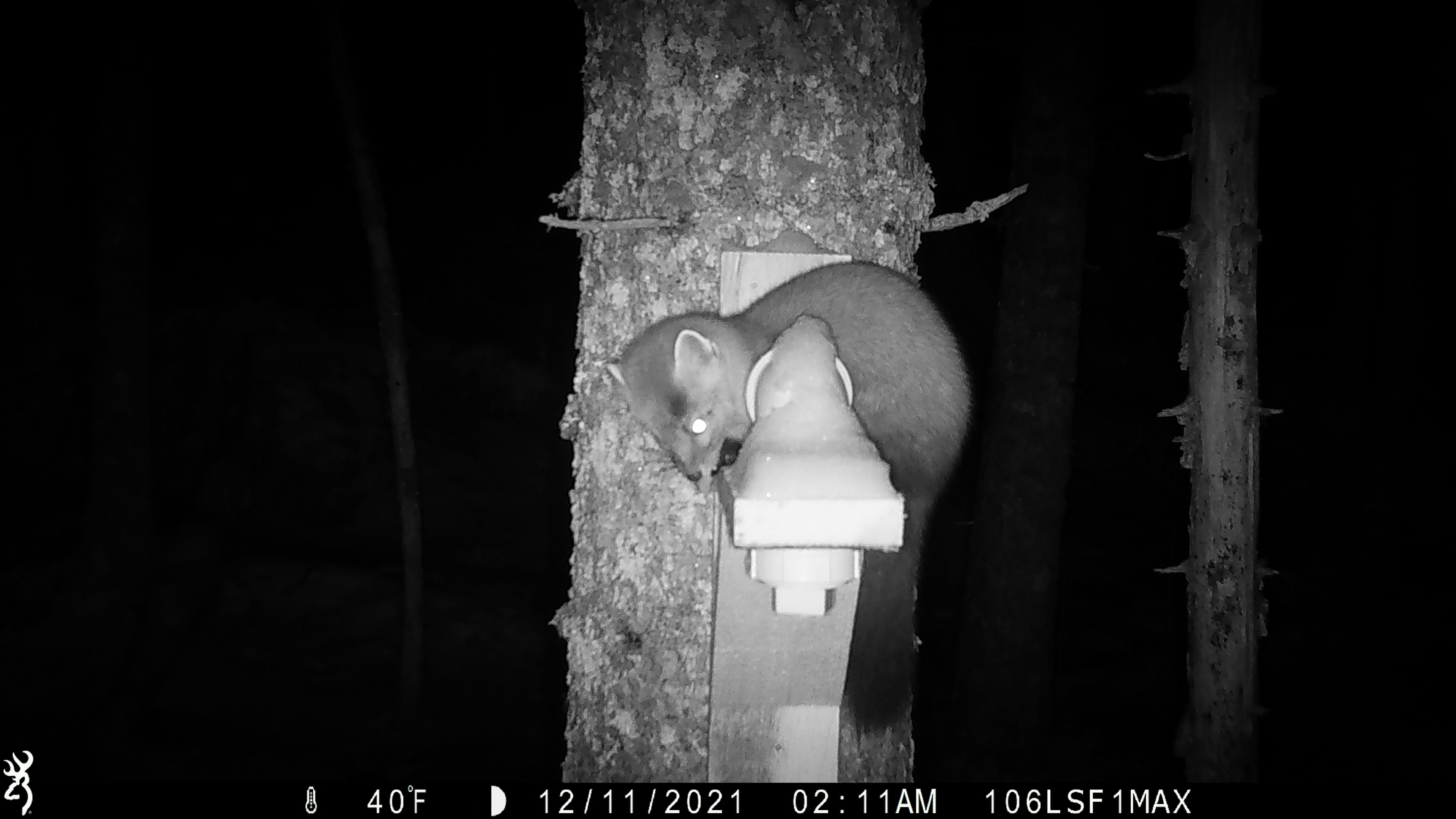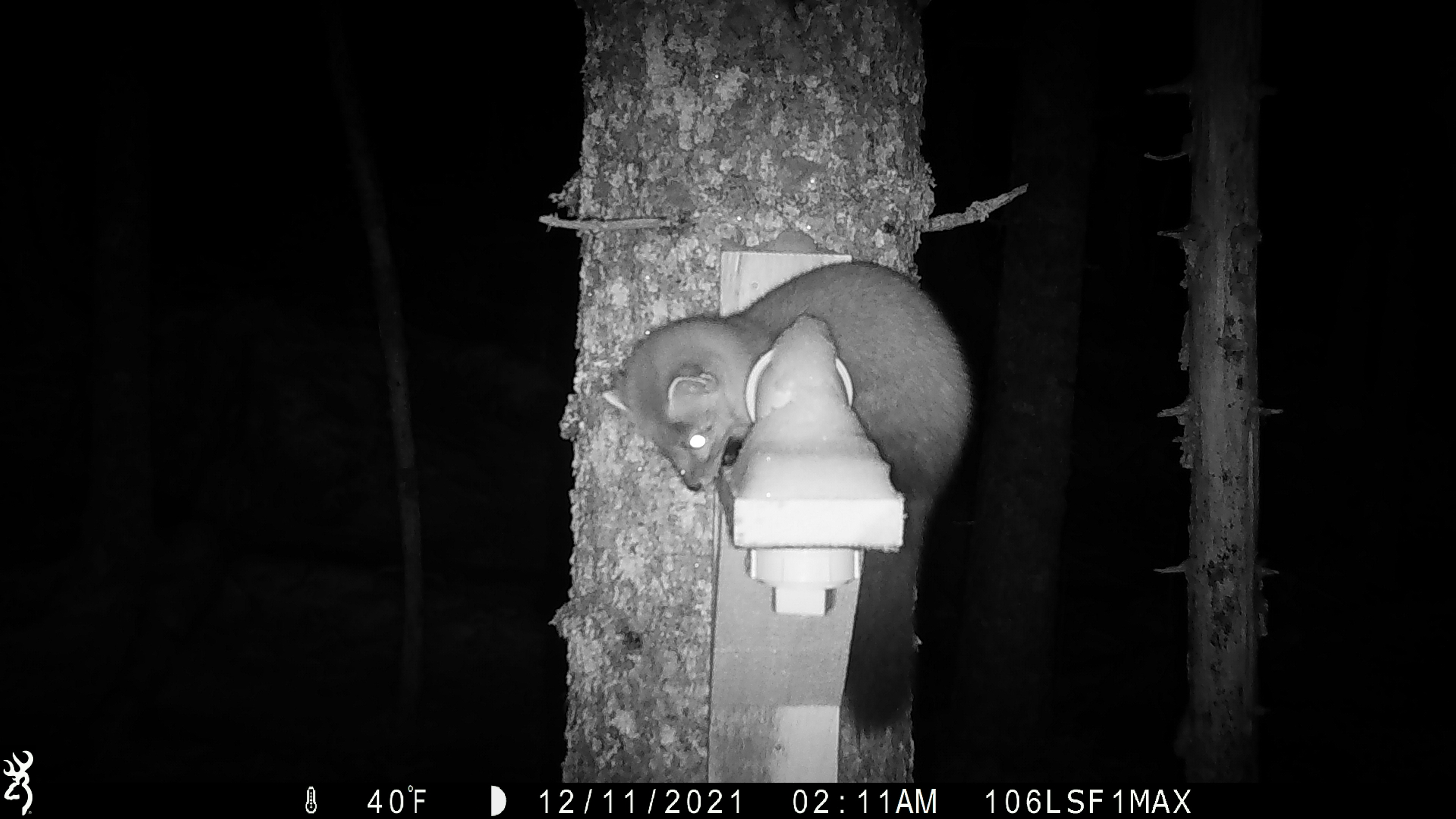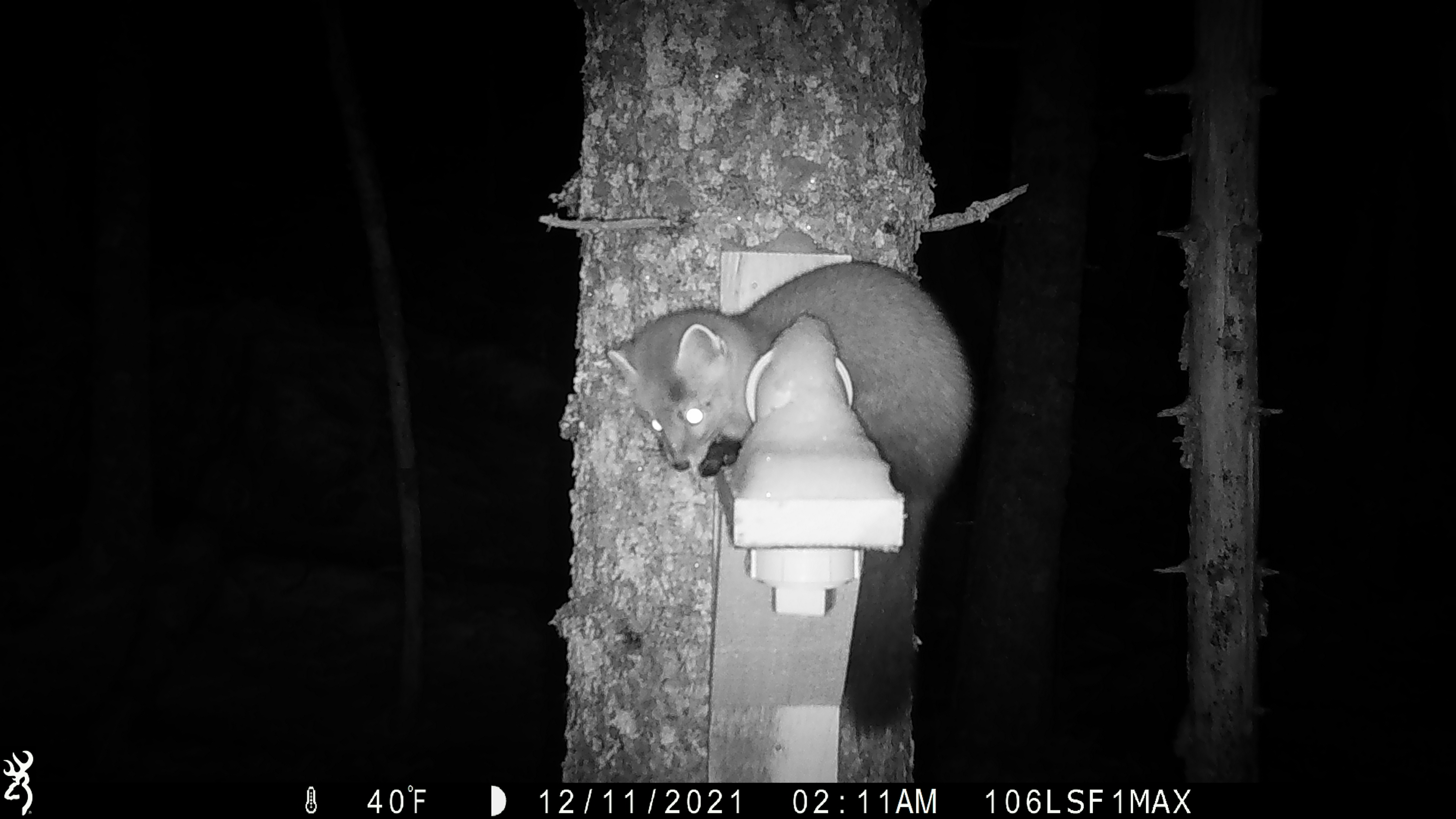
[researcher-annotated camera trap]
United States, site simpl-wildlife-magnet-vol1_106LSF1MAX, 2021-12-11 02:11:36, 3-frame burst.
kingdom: Animalia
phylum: Chordata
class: Mammalia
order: Carnivora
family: Mustelidae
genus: Martes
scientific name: Martes americana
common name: american marten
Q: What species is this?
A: American marten (Martes americana).